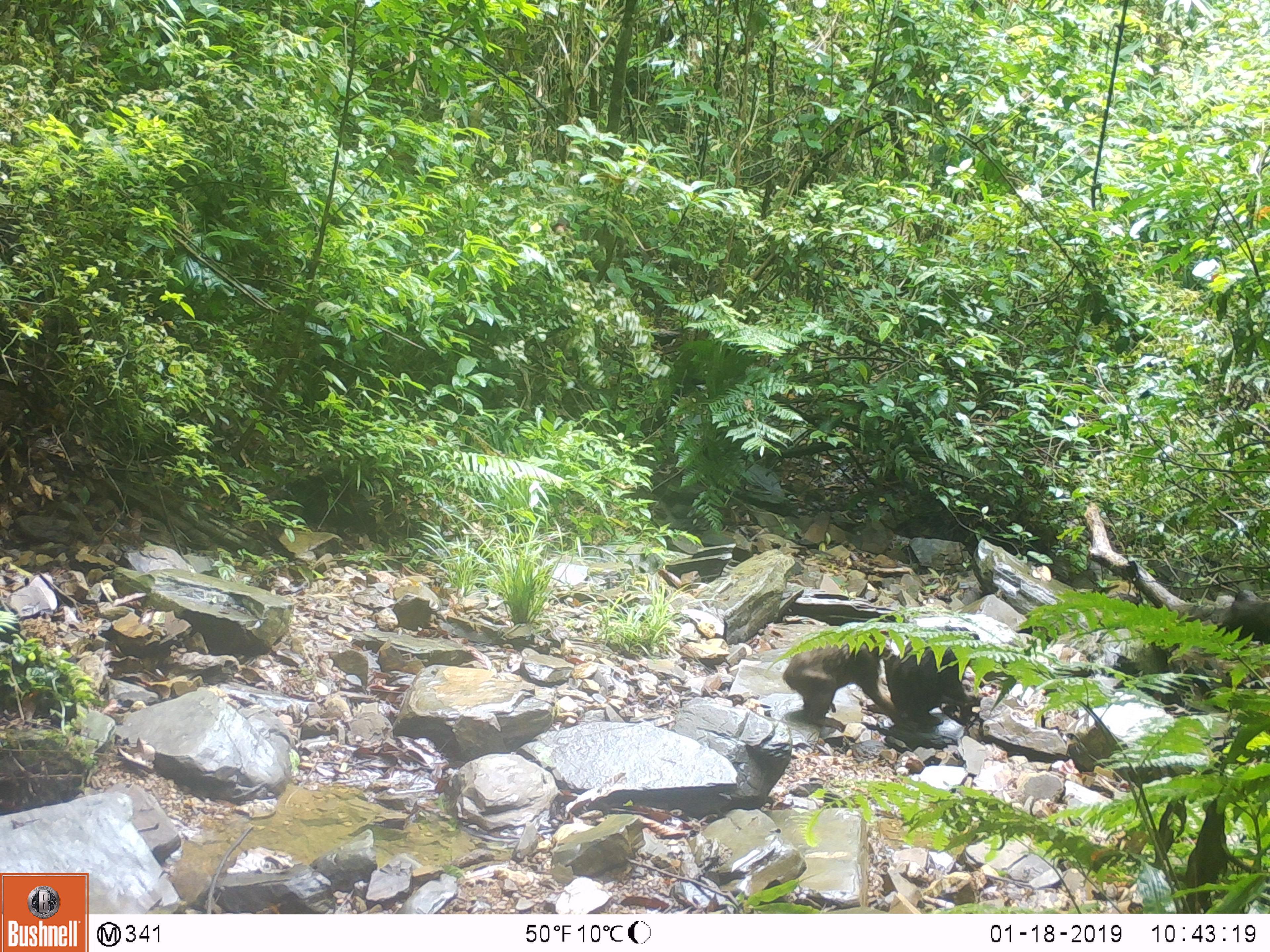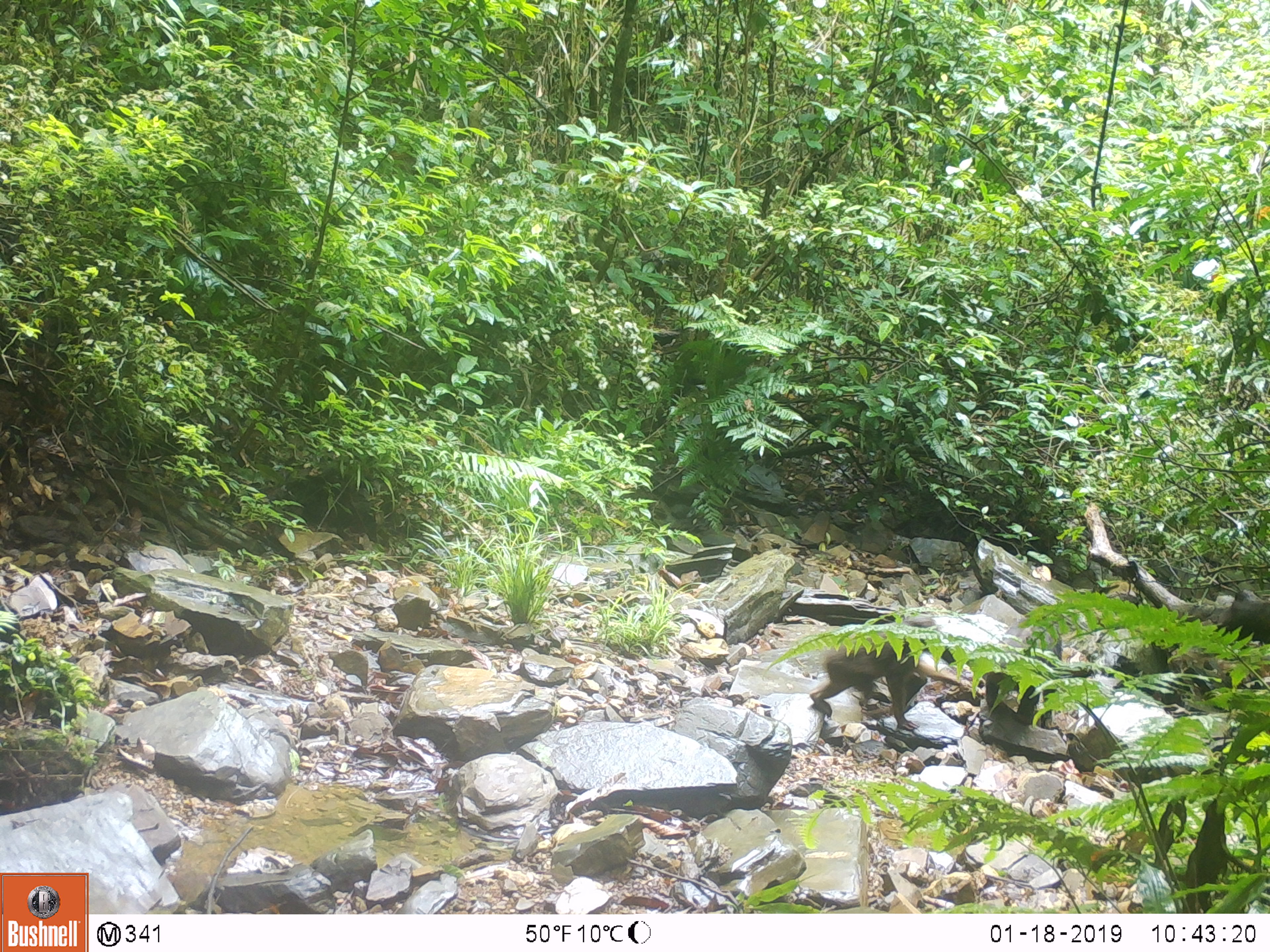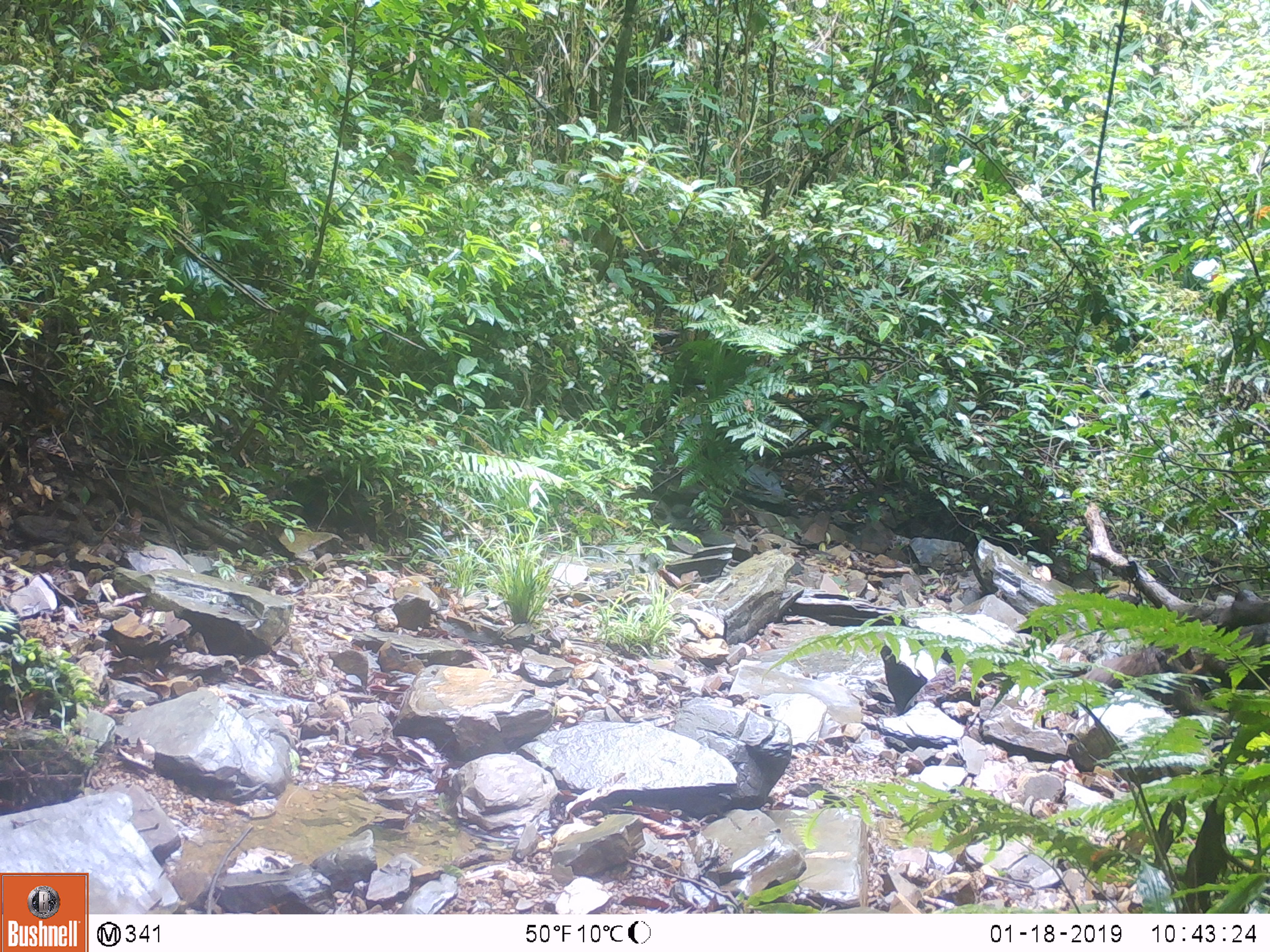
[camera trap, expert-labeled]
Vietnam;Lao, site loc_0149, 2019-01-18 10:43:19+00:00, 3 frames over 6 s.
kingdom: Animalia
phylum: Chordata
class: Mammalia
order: Primates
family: Cercopithecidae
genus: Macaca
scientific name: Macaca arctoides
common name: stump-tailed macaque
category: stump tailed macaque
Stump tailed macaque (stump-tailed macaque) (Macaca arctoides). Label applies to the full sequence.